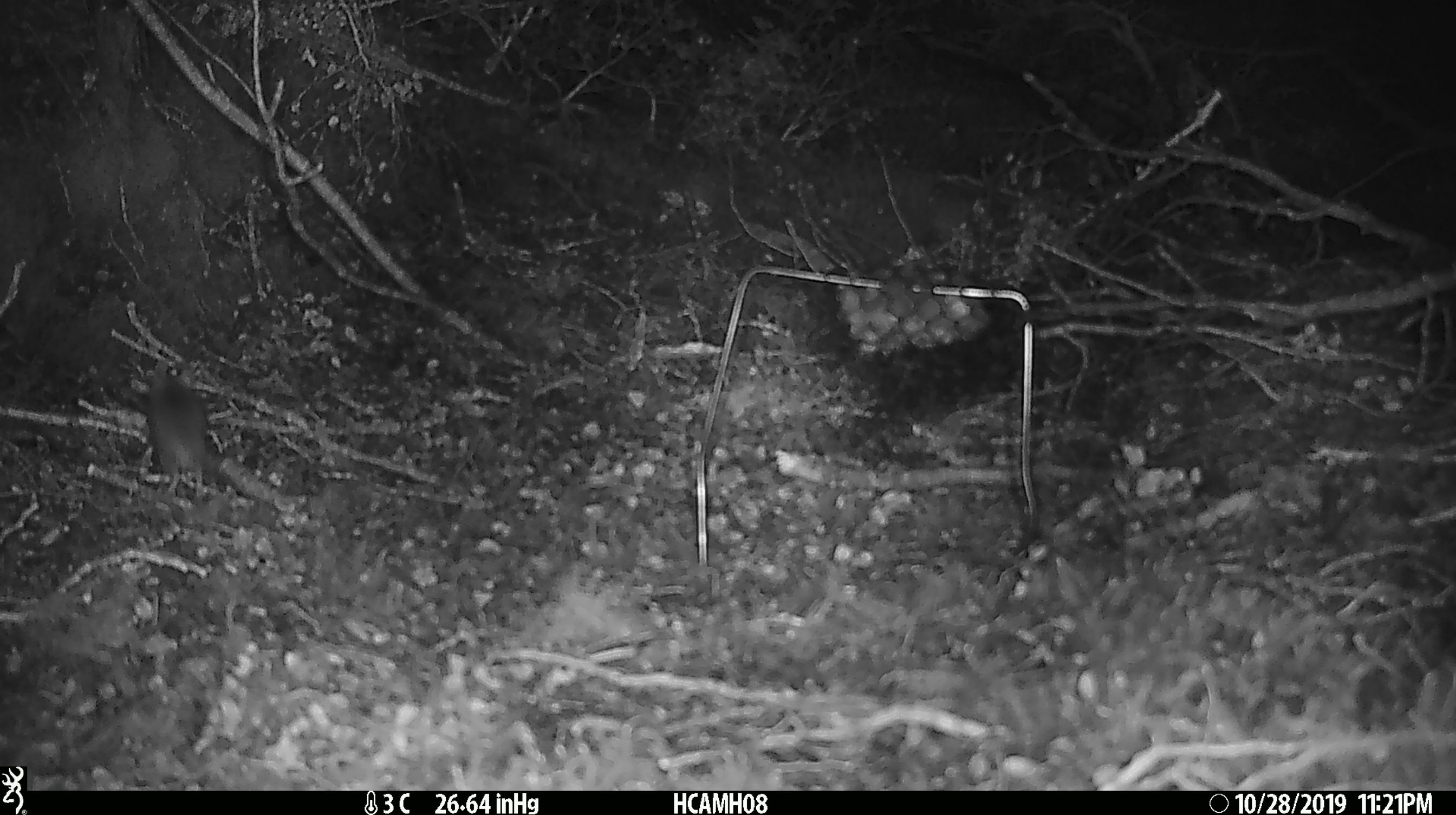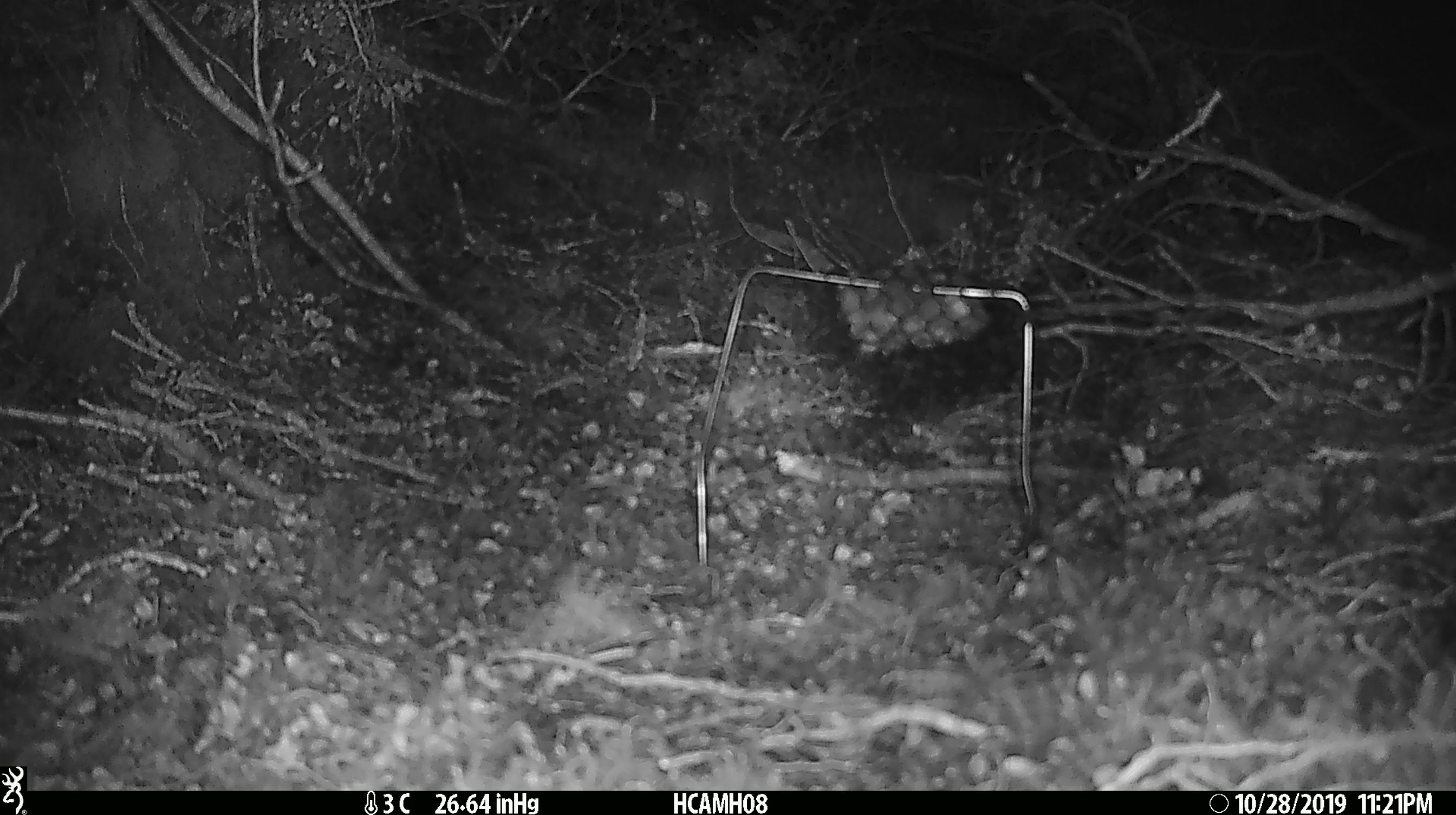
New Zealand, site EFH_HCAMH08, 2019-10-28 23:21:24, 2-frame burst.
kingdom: Animalia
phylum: Chordata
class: Mammalia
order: Rodentia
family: Muridae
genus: Mus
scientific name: Mus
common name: mouse